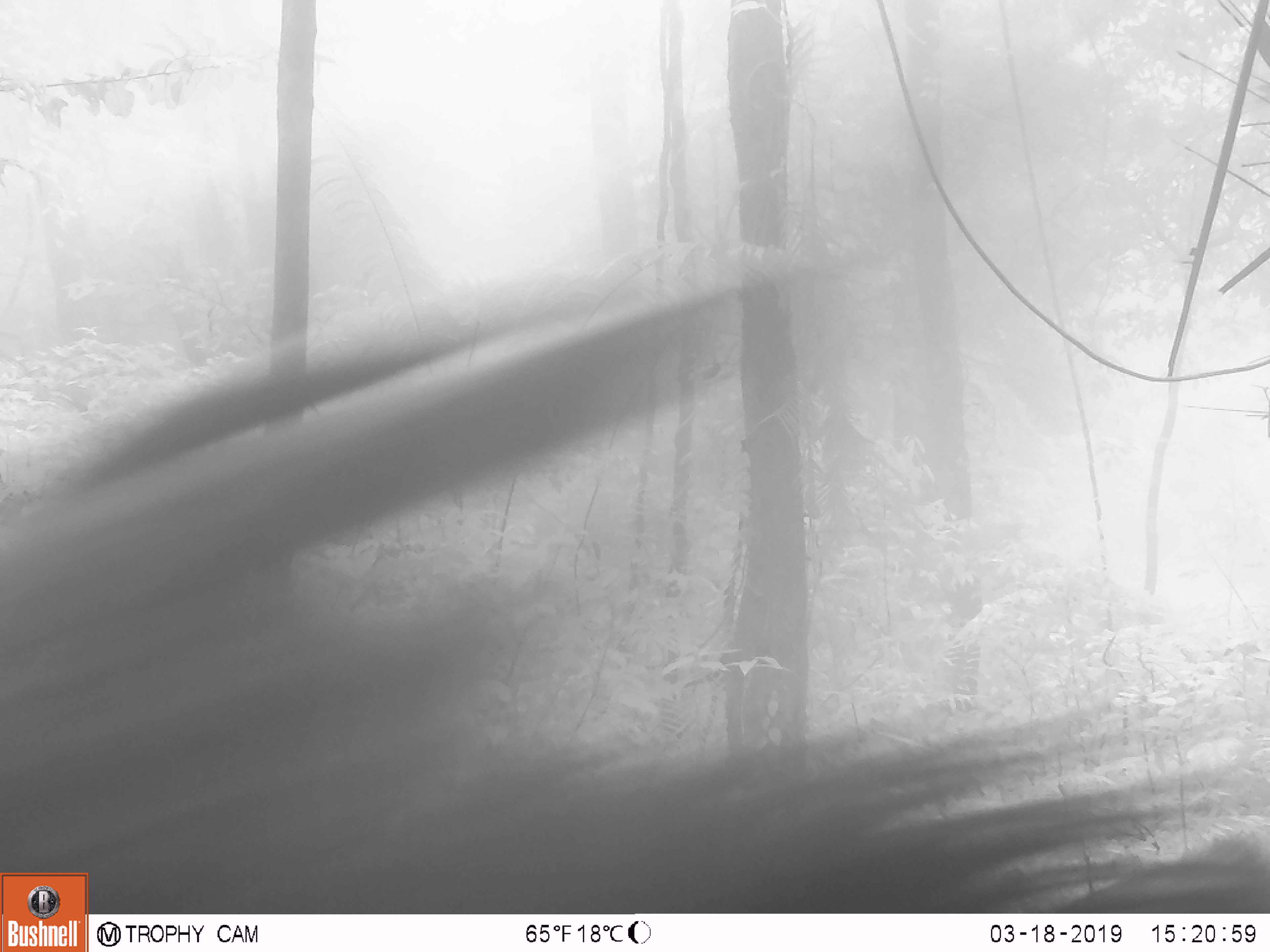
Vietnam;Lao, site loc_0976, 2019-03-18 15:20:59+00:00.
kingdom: Animalia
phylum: Chordata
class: Mammalia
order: Artiodactyla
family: Bovidae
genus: Capricornis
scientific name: Capricornis sumatraensis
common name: chinese serow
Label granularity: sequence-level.